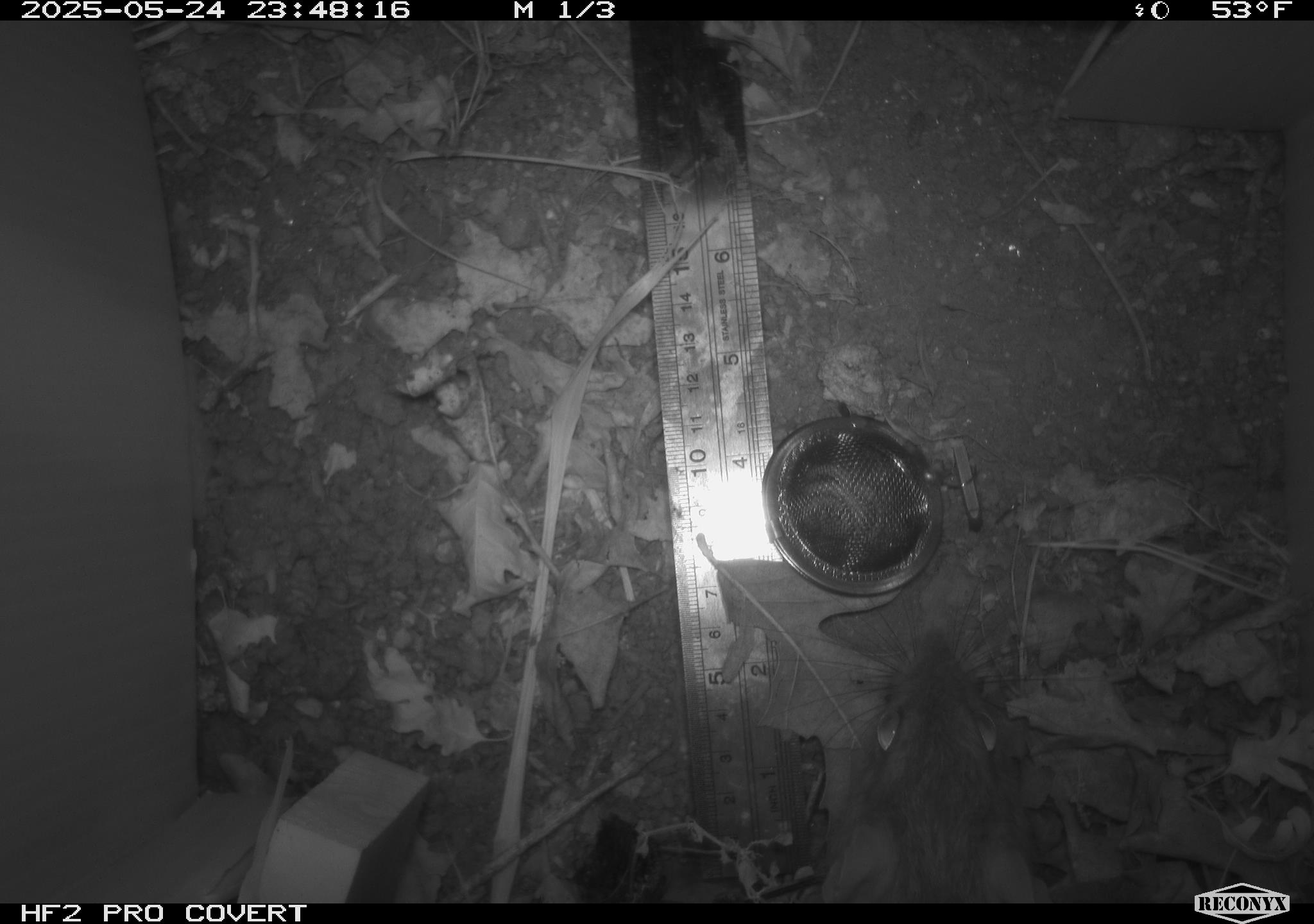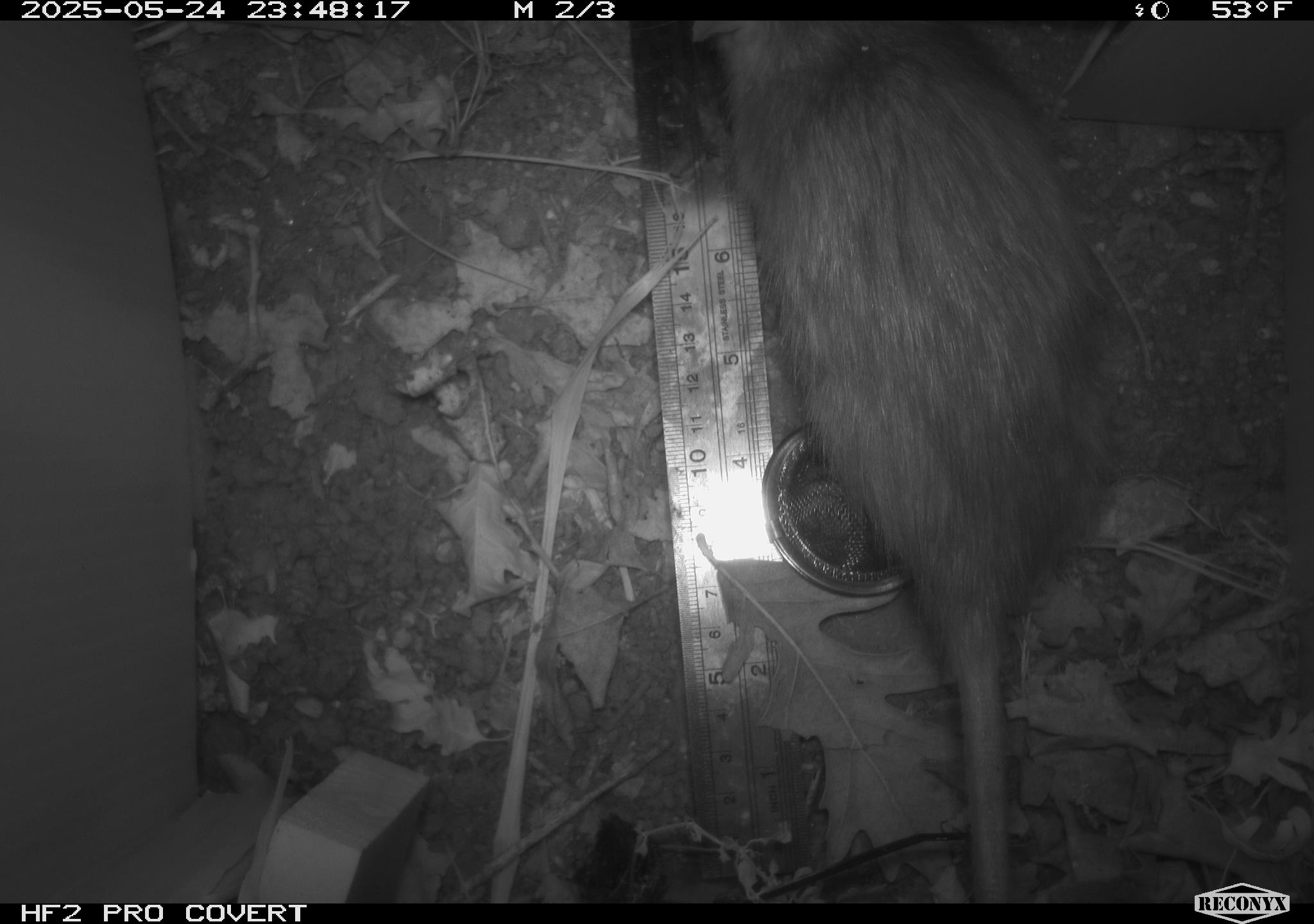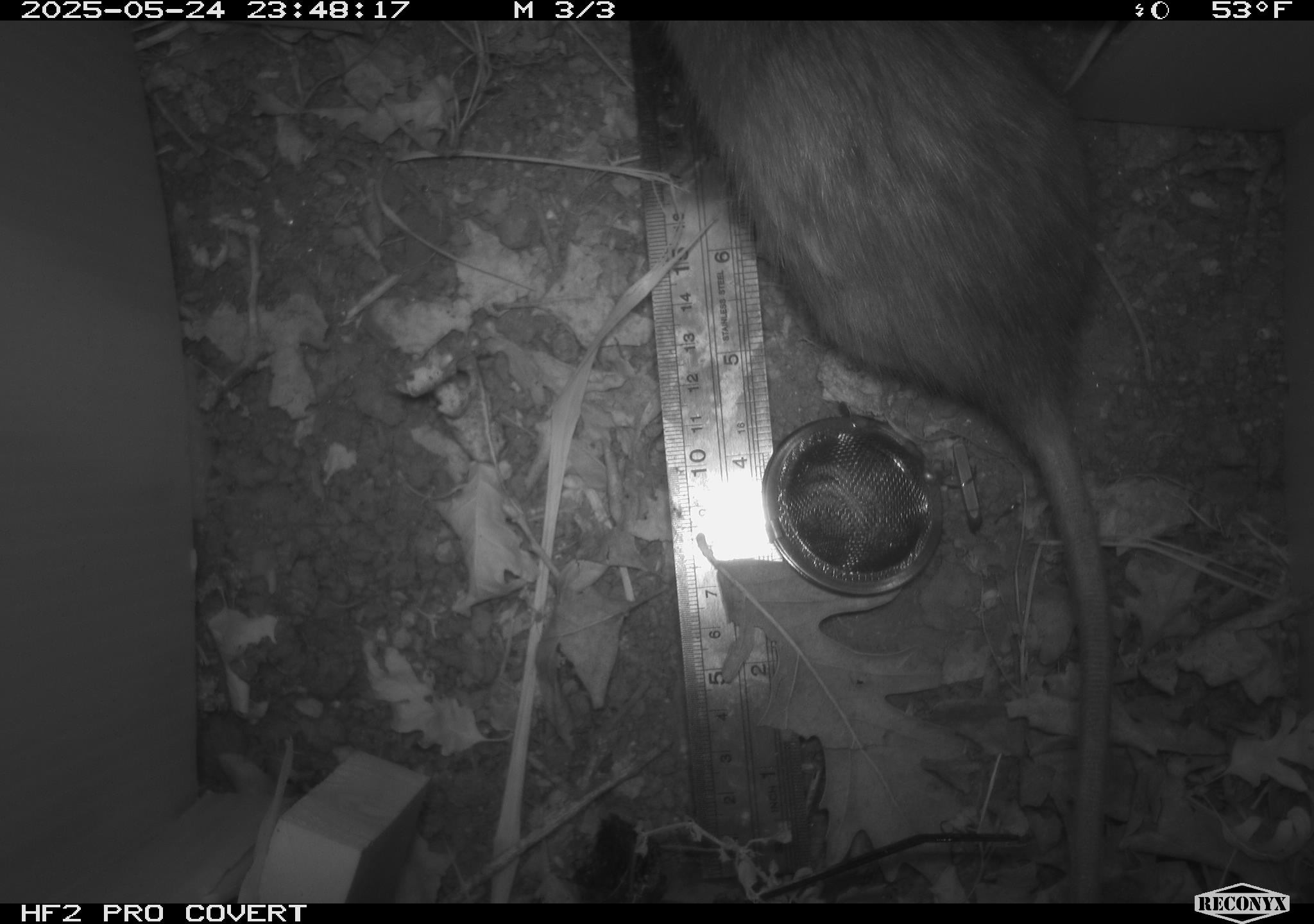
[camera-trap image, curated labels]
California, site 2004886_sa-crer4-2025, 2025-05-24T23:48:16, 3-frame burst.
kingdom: Animalia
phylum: Chordata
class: Mammalia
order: Rodentia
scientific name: Rodentia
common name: rodent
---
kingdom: Animalia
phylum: Chordata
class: Mammalia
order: Rodentia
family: Muridae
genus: Rattus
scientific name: Rattus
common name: rat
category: rattus species